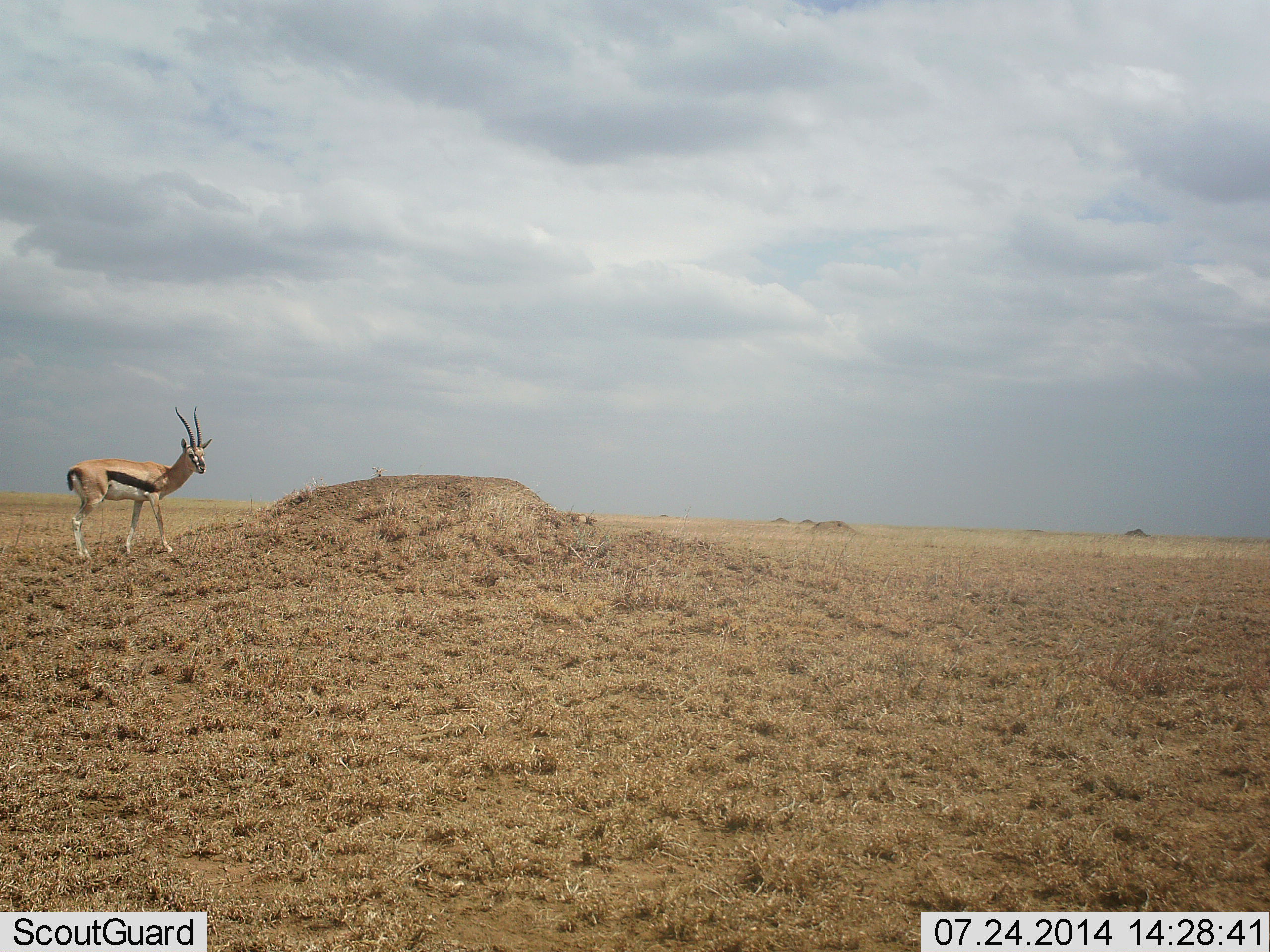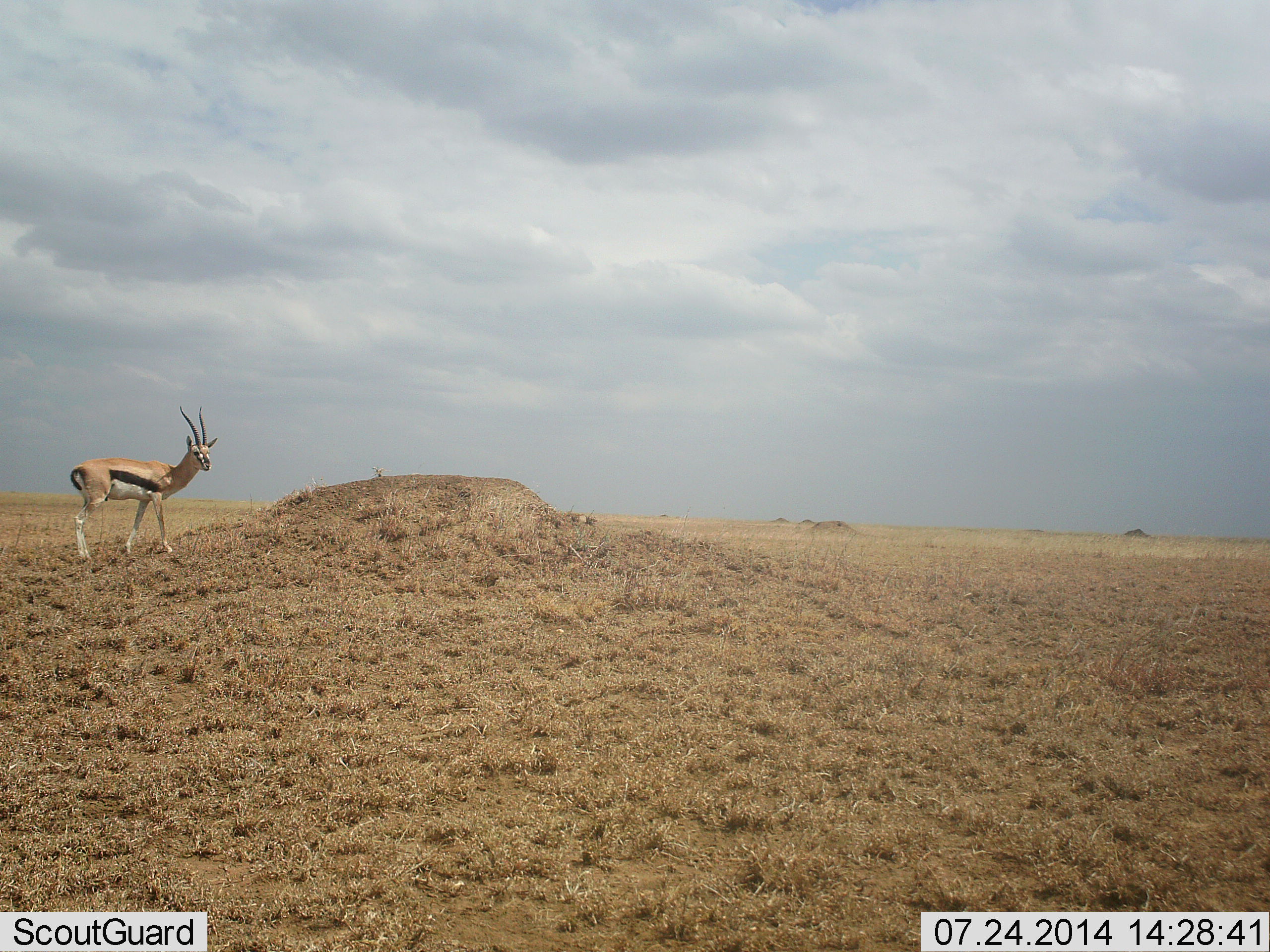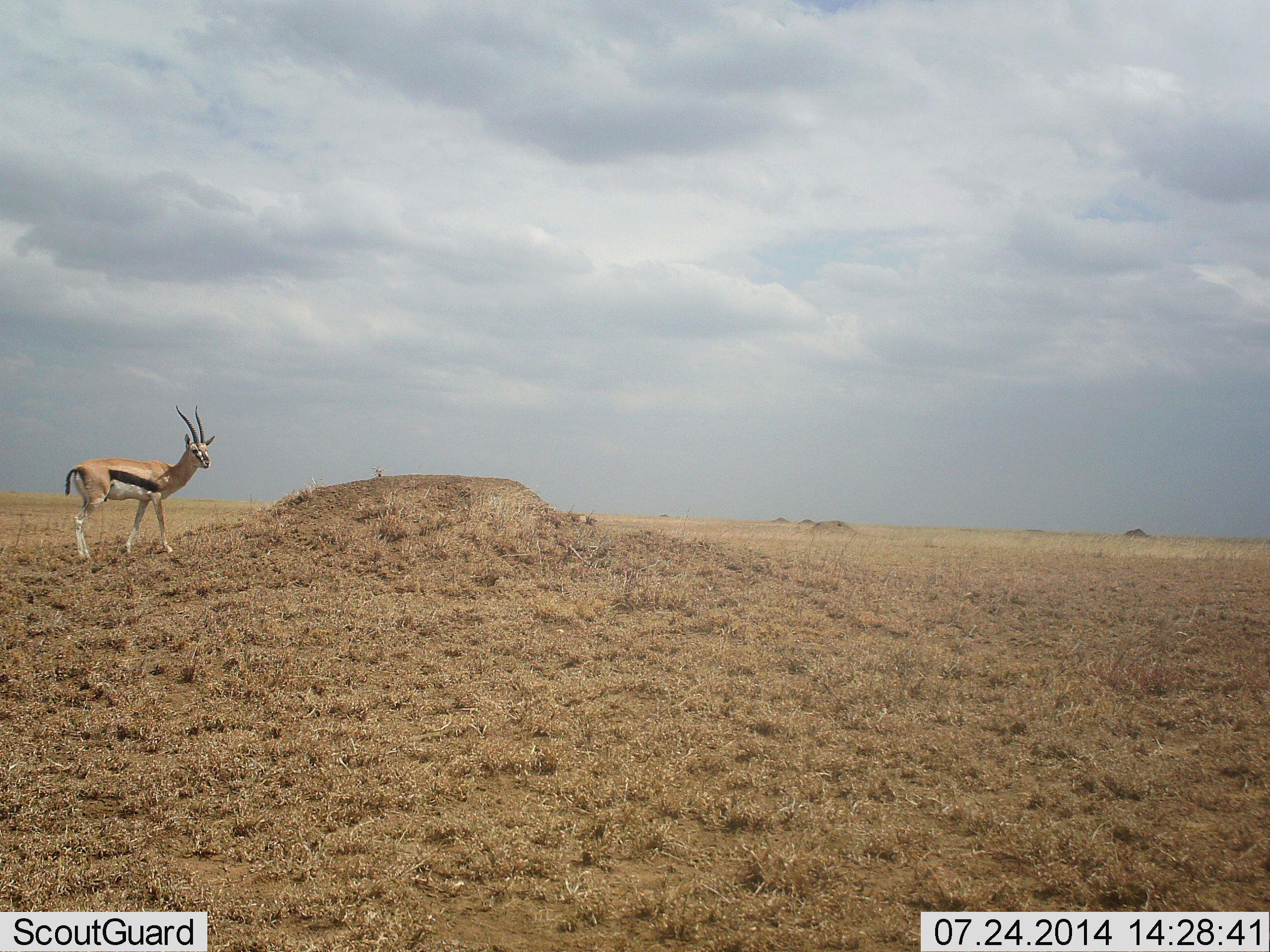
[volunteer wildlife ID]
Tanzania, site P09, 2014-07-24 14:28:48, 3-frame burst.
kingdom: Animalia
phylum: Chordata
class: Mammalia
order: Artiodactyla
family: Bovidae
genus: Eudorcas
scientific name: Eudorcas thomsonii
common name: thomson's gazelle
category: gazellethomsons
Gazellethomsons (thomson's gazelle) (Eudorcas thomsonii), count 1. Behavior (volunteer vote fractions): standing 100%, resting 0%, moving 0%, interacting 0%. Young present (vote fraction): 0%. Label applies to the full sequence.